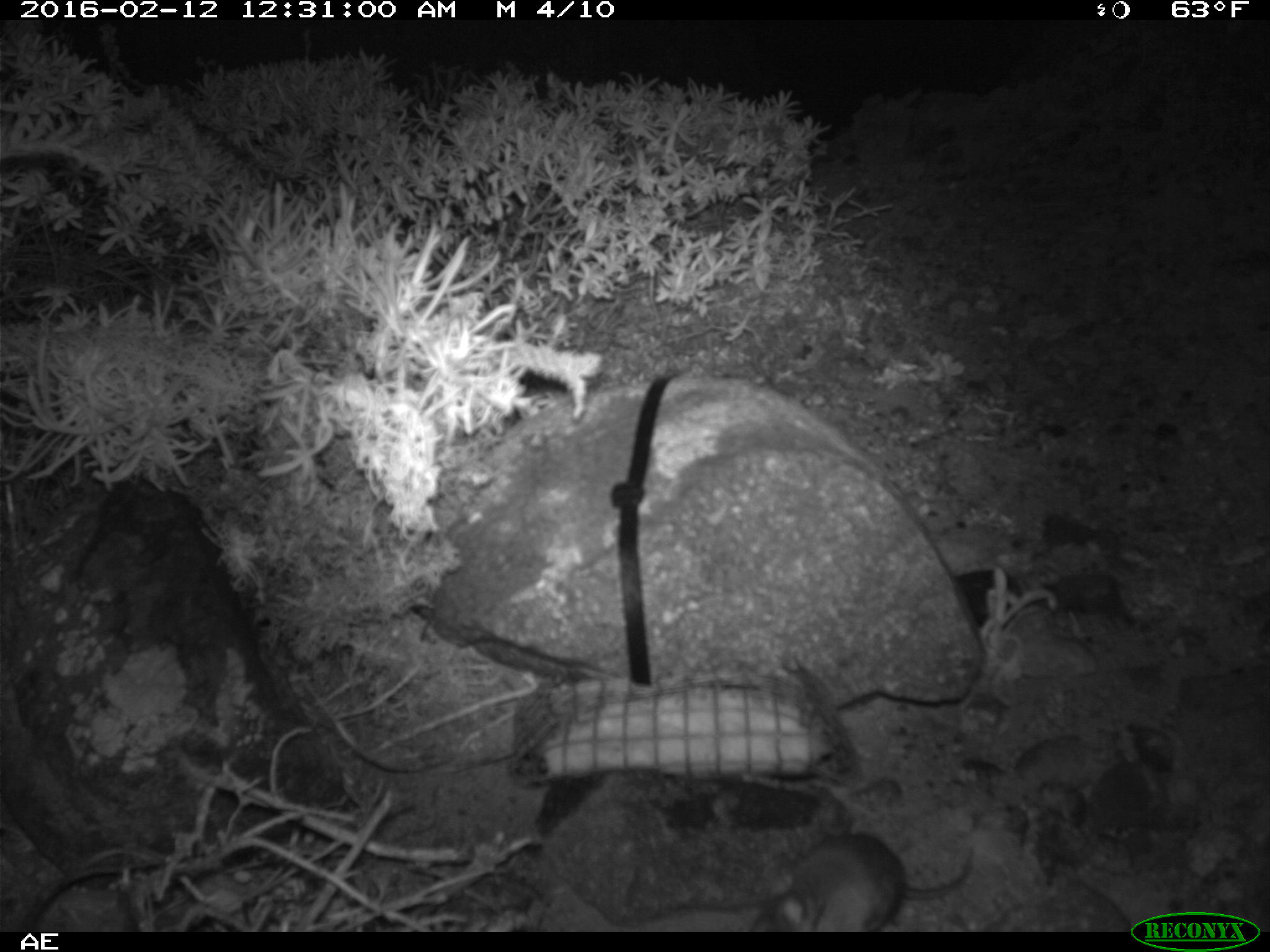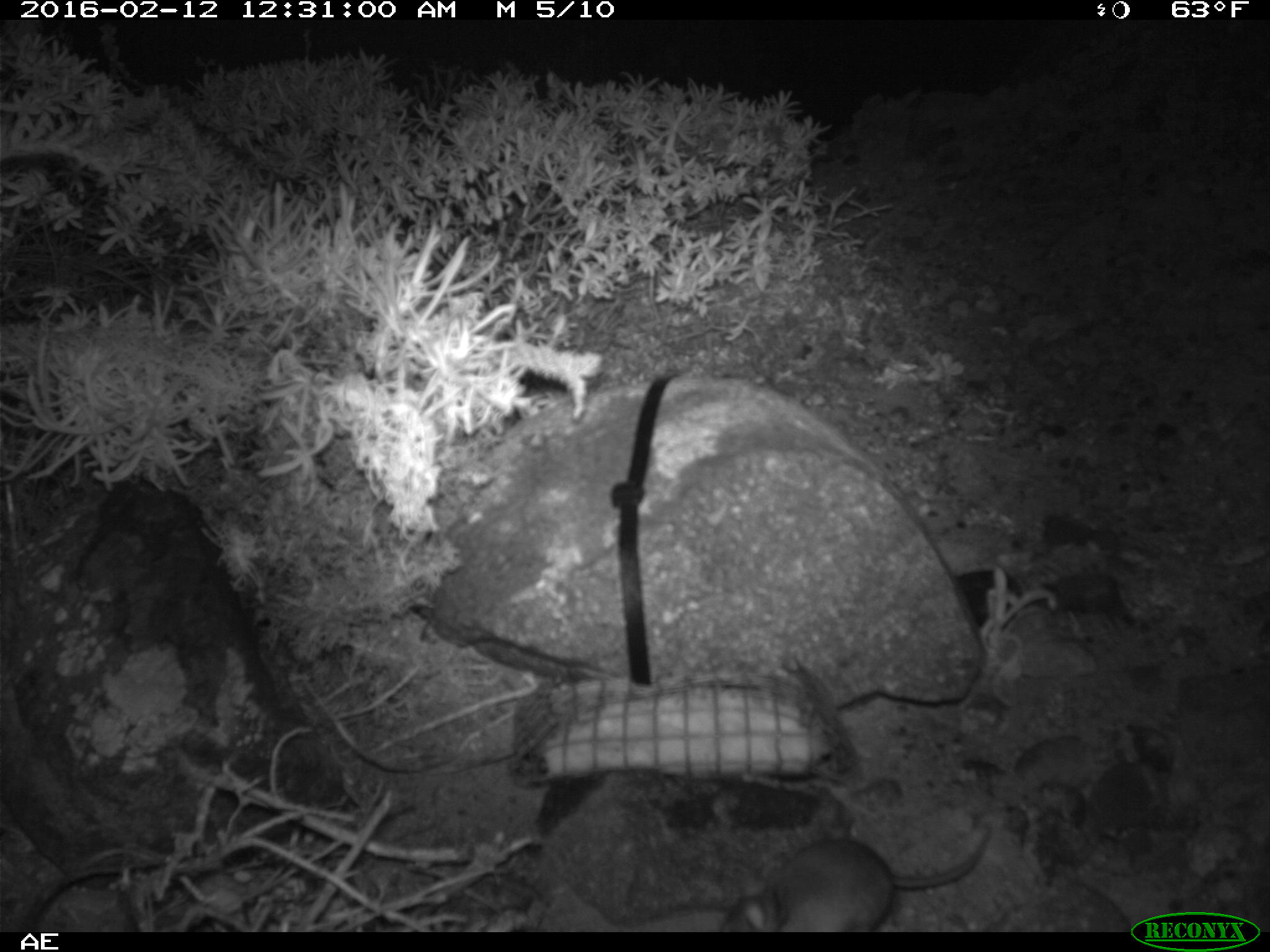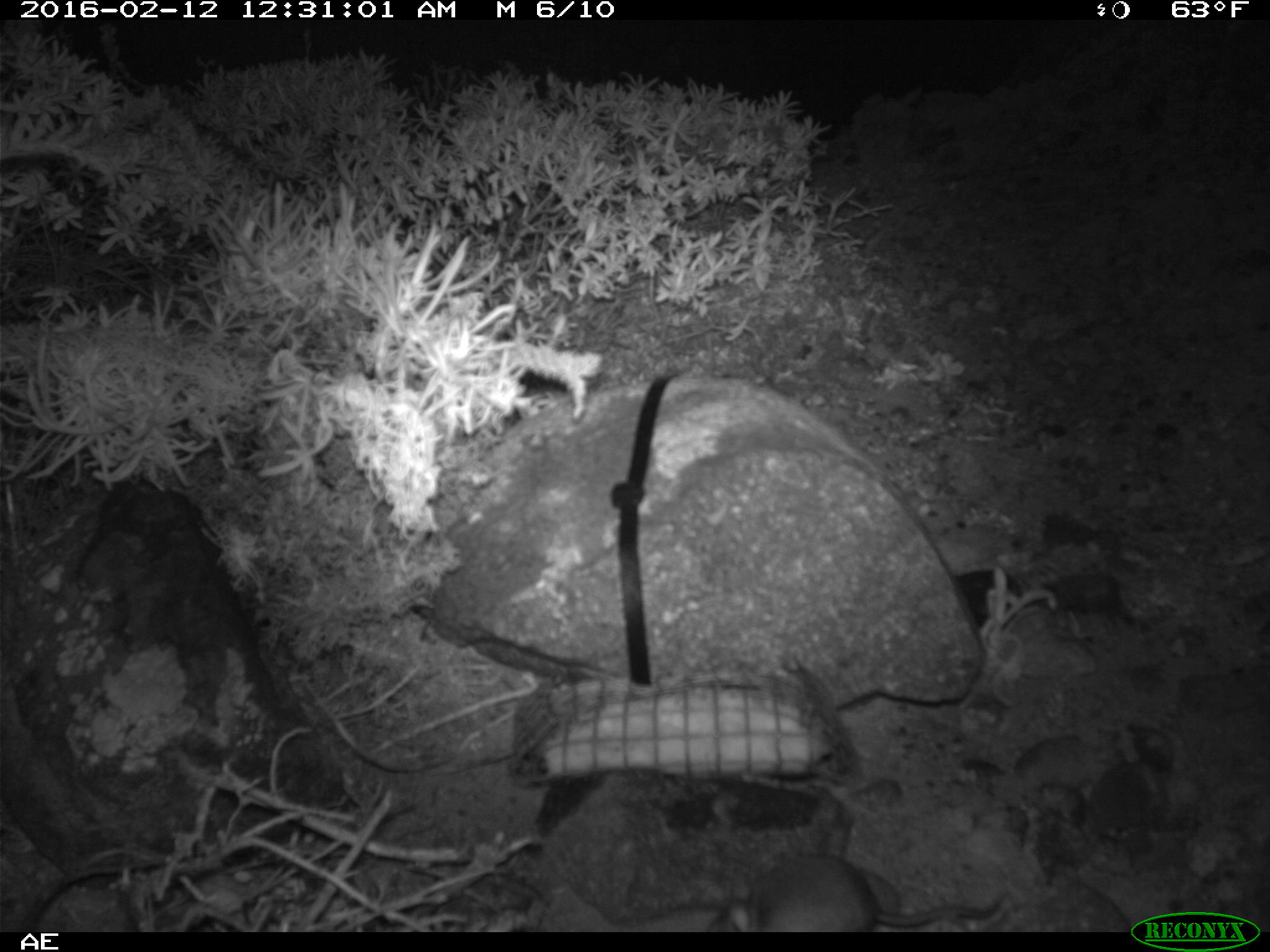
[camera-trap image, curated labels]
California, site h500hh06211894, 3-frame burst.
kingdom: Animalia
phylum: Chordata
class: Mammalia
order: Rodentia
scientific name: Rodentia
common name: rodent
Rodent (Rodentia).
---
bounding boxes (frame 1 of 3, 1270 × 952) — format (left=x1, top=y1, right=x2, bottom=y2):
rodent: (left=752, top=832, right=974, bottom=931)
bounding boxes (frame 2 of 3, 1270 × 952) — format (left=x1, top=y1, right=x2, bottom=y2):
rodent: (left=721, top=827, right=992, bottom=932)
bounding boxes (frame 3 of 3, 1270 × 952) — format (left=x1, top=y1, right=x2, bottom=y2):
rodent: (left=705, top=853, right=1006, bottom=930)